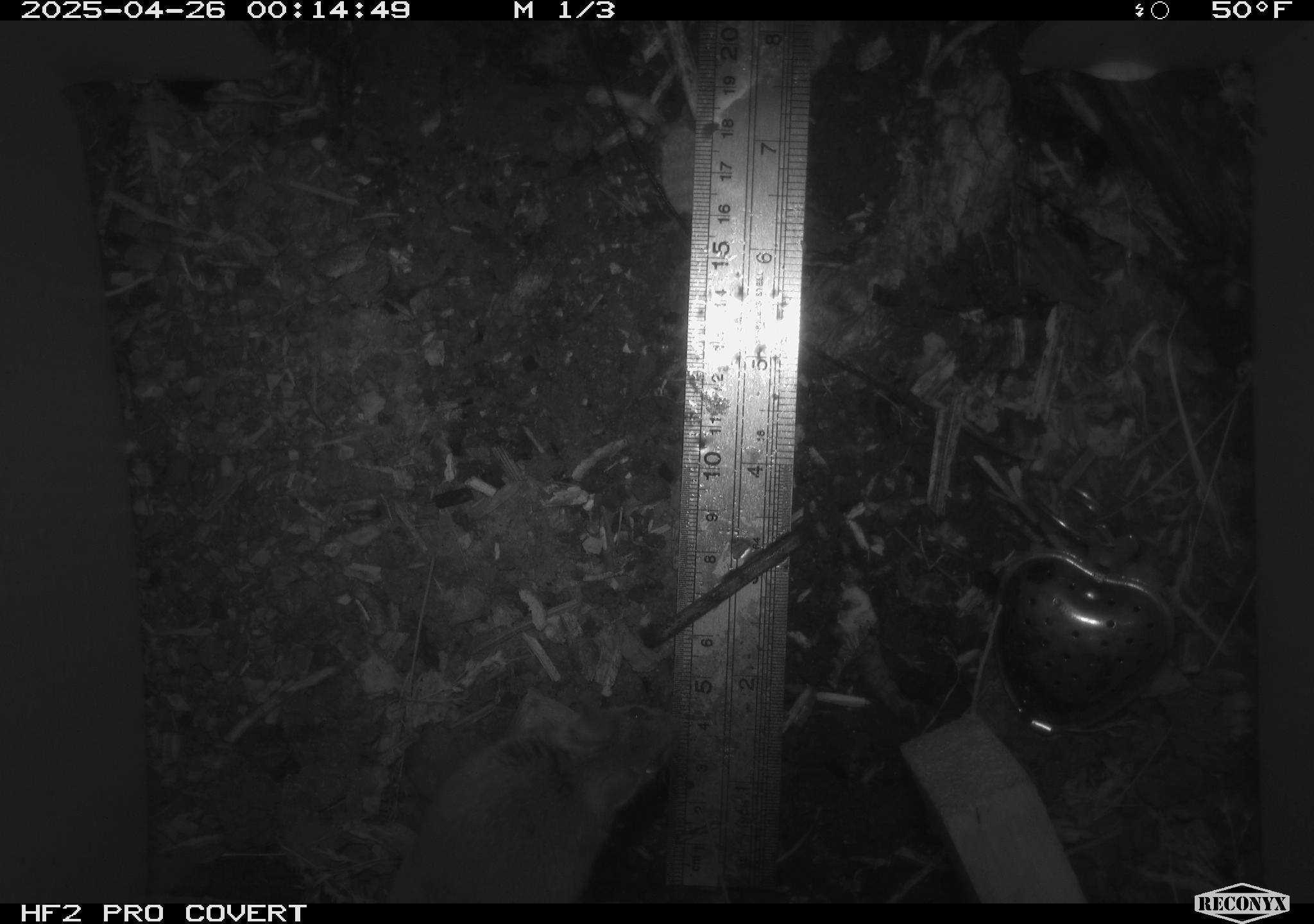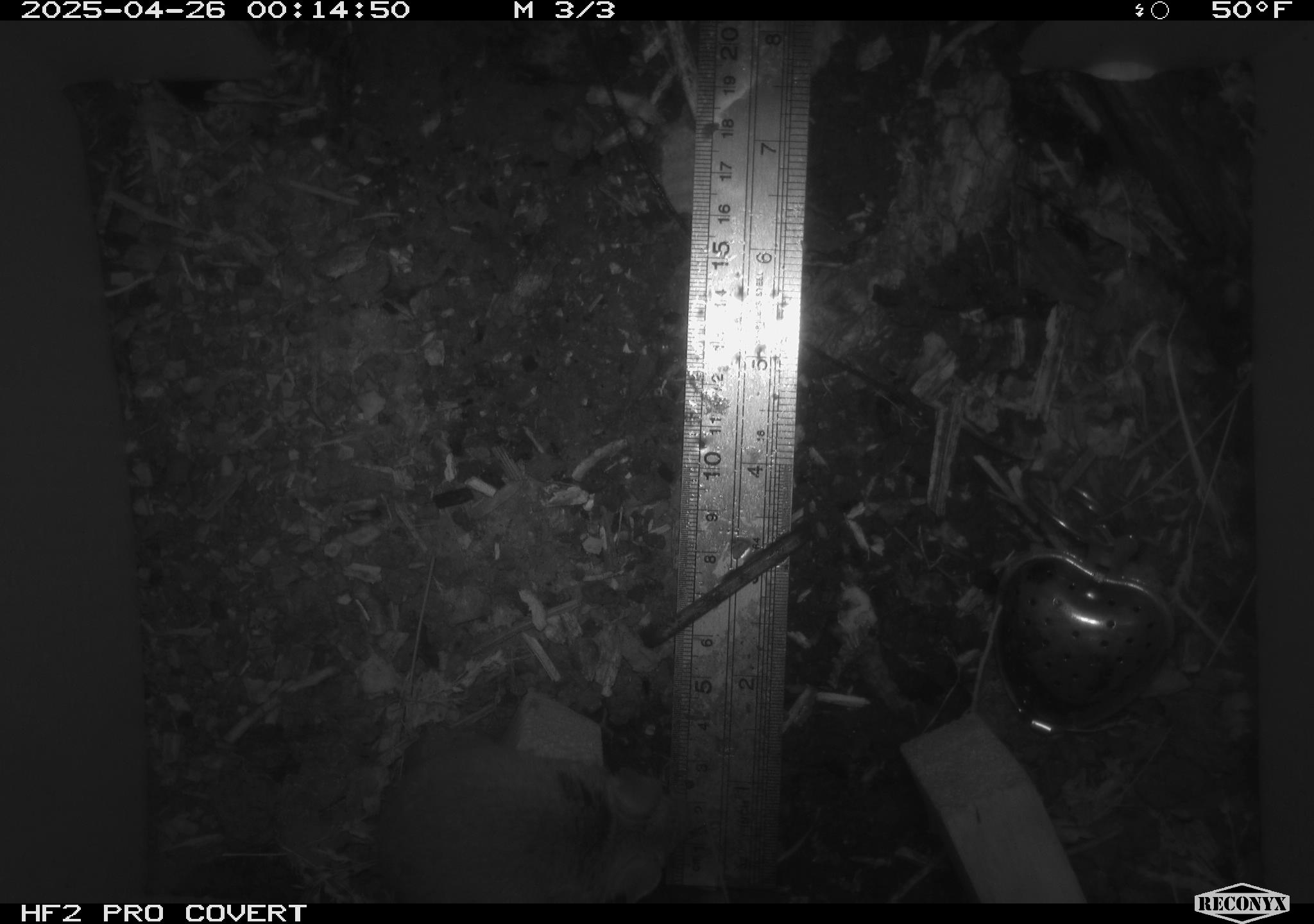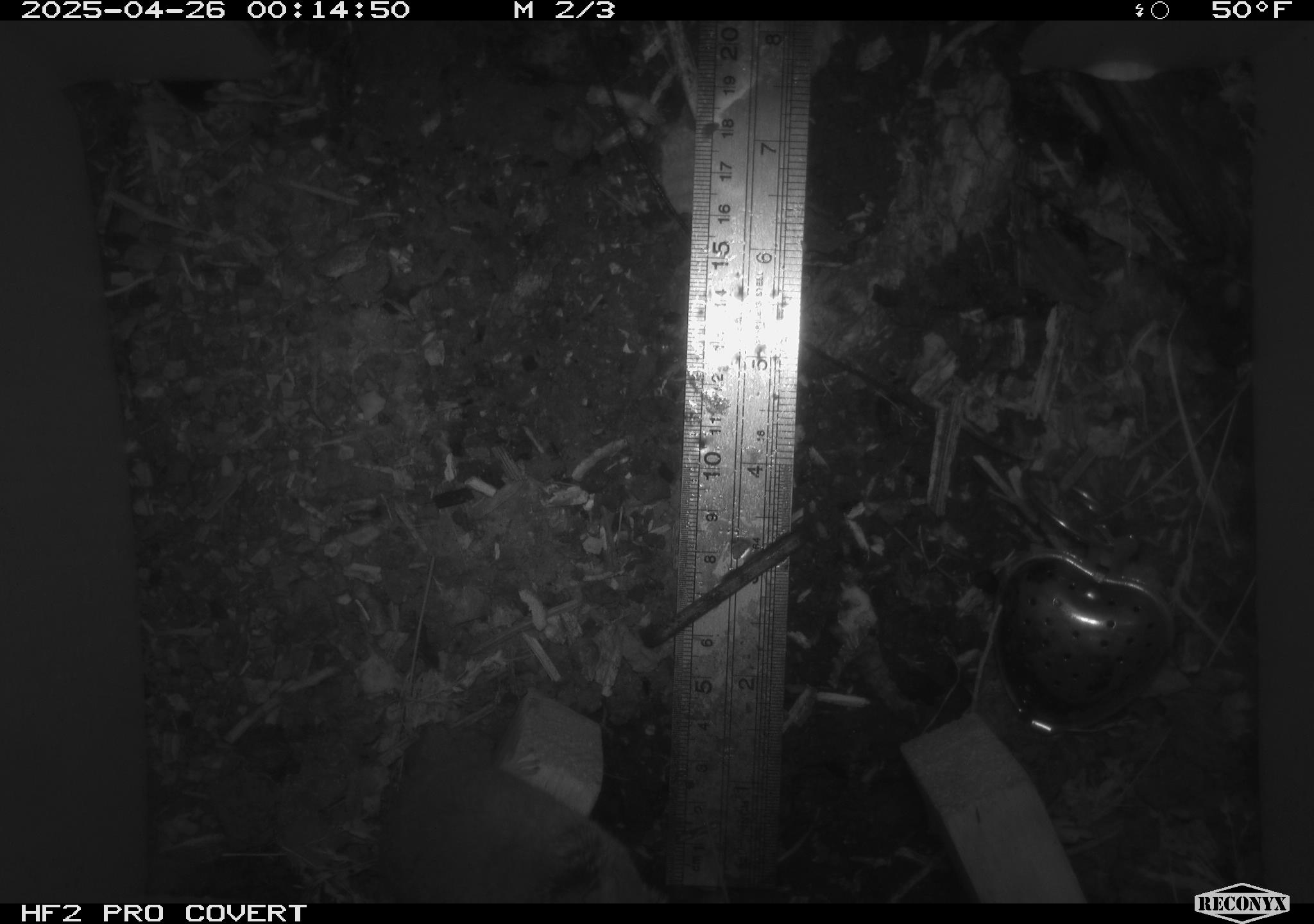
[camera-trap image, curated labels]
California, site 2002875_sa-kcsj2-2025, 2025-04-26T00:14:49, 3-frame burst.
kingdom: Animalia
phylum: Chordata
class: Mammalia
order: Rodentia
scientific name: Rodentia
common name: rodent